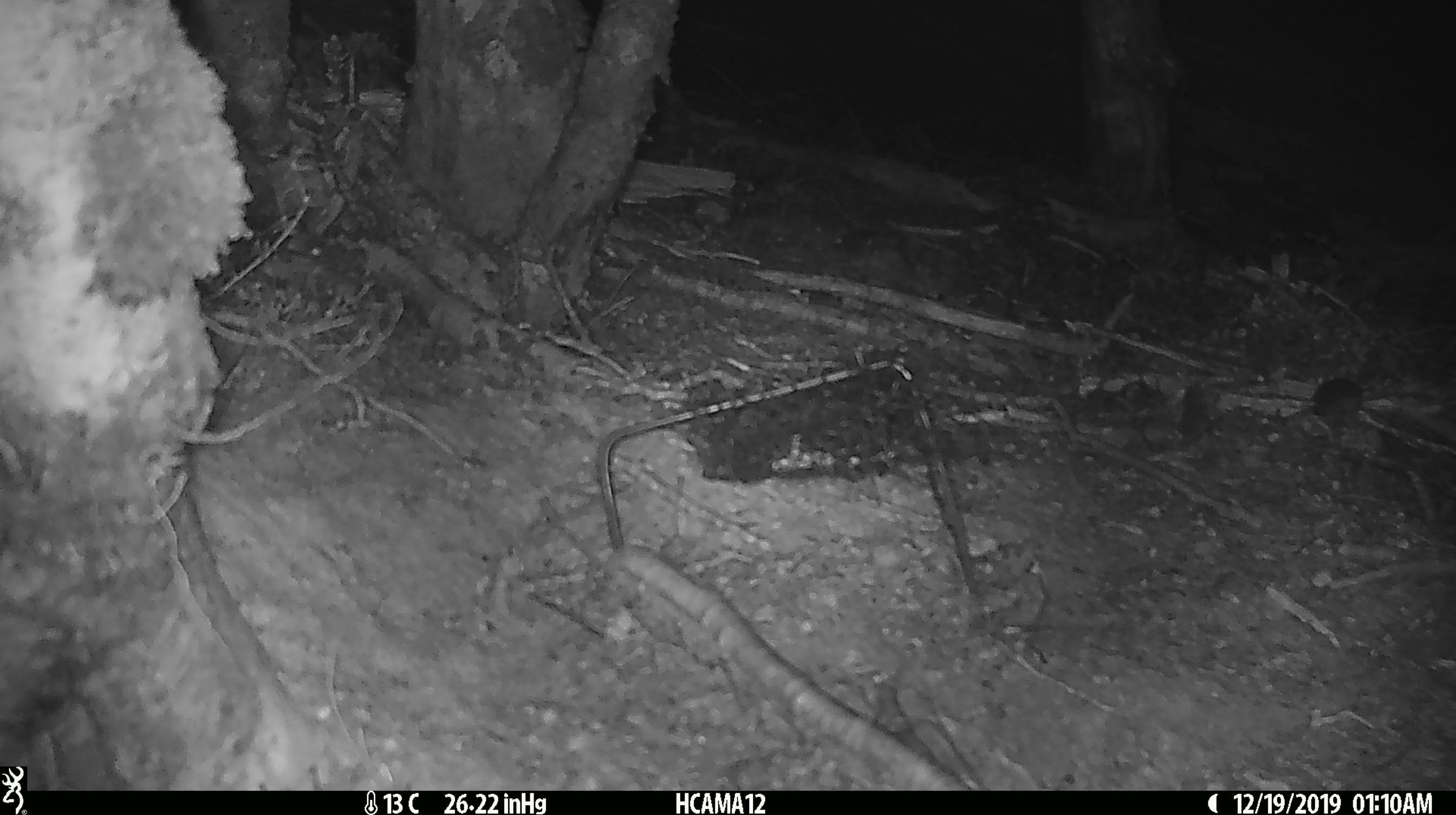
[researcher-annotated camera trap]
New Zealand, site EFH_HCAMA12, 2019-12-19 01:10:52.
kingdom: Animalia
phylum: Chordata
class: Mammalia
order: Rodentia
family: Muridae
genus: Mus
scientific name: Mus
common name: mouse